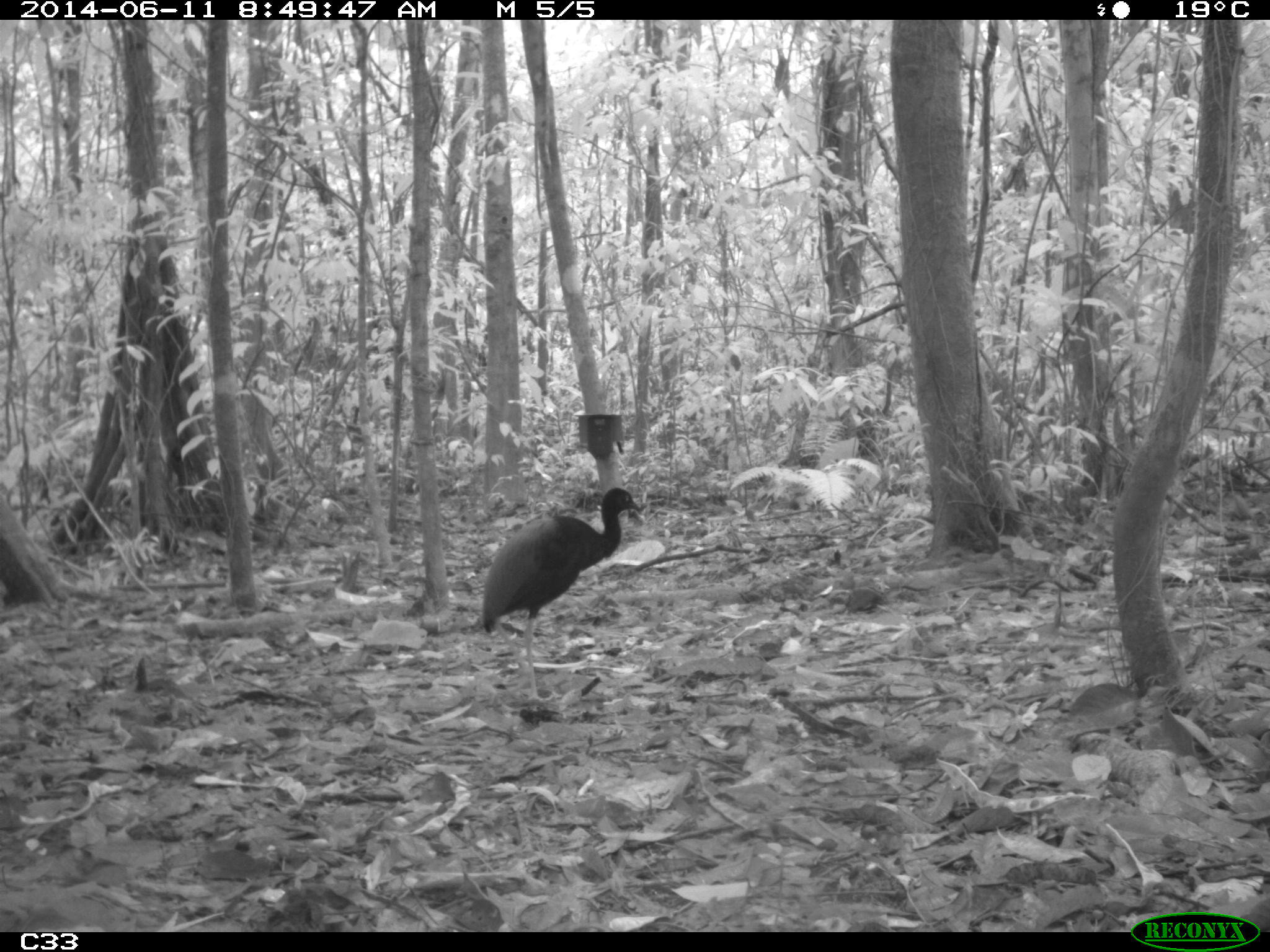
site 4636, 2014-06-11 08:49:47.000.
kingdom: Animalia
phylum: Chordata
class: Aves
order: Gruiformes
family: Psophiidae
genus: Psophia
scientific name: Psophia crepitans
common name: gray-winged trumpeter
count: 3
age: adult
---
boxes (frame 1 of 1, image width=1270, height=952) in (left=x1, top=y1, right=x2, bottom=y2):
psophia crepitans: (left=481, top=487, right=641, bottom=701)